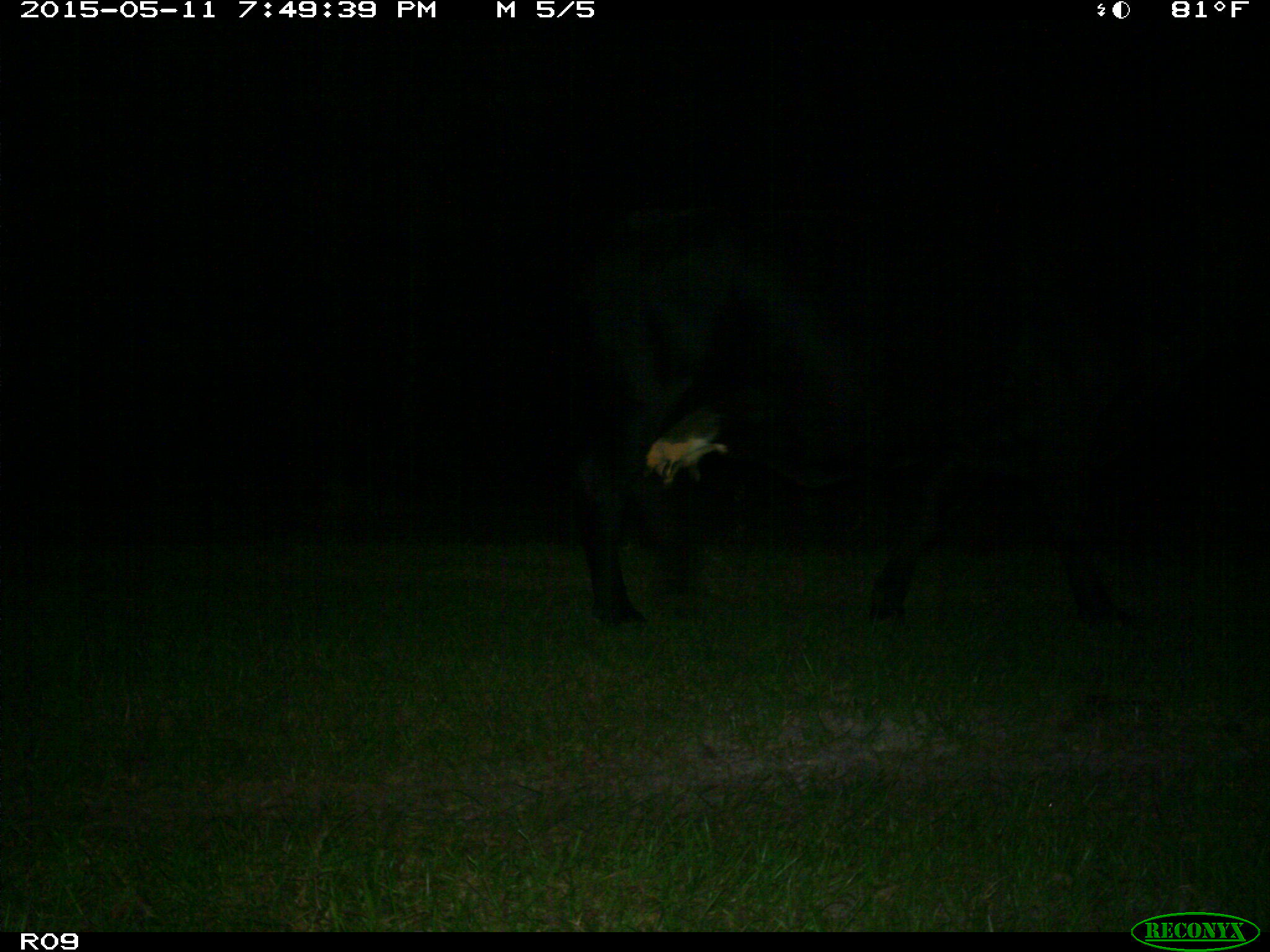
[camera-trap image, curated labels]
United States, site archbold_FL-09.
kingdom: Animalia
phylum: Chordata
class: Mammalia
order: Artiodactyla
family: Bovidae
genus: Bos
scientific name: Bos taurus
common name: domestic cow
Bos taurus (domestic cow).